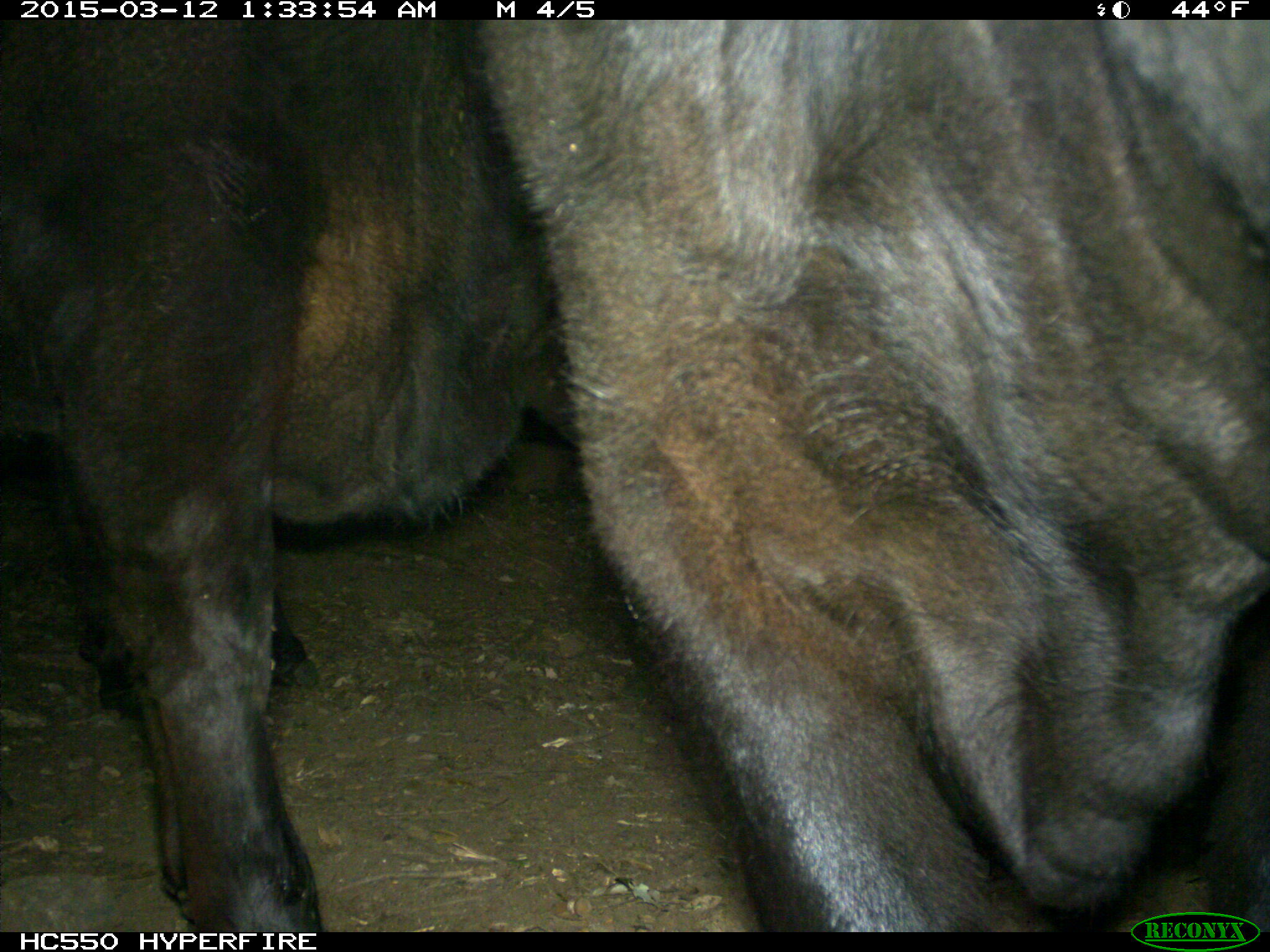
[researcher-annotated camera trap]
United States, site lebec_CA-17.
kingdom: Animalia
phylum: Chordata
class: Mammalia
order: Artiodactyla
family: Bovidae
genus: Bos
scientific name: Bos taurus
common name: domestic cow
Bos taurus (domestic cow).